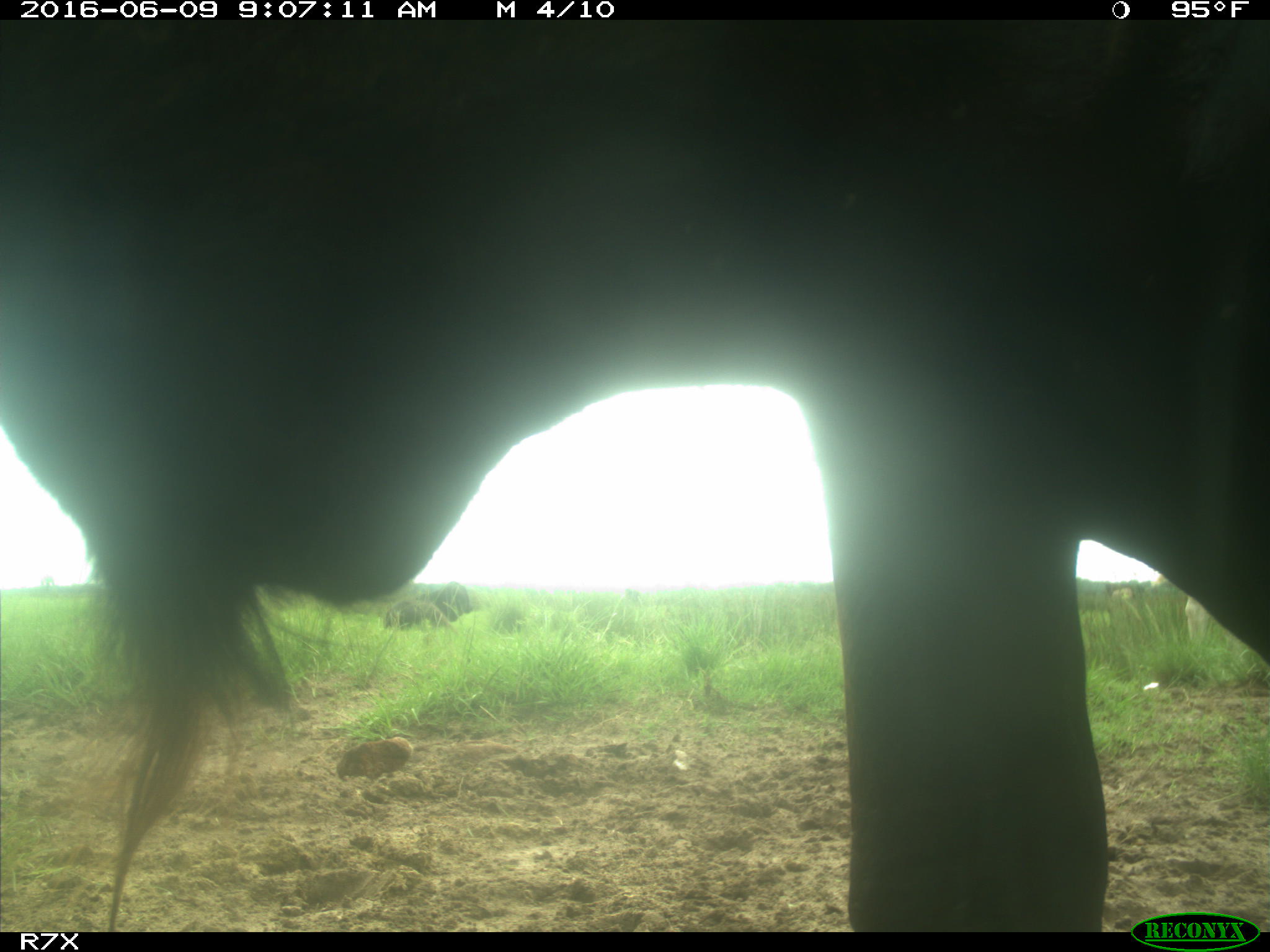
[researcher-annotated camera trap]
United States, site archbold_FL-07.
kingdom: Animalia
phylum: Chordata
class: Mammalia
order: Artiodactyla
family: Bovidae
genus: Bos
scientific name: Bos taurus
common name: domestic cow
Bos taurus (domestic cow).